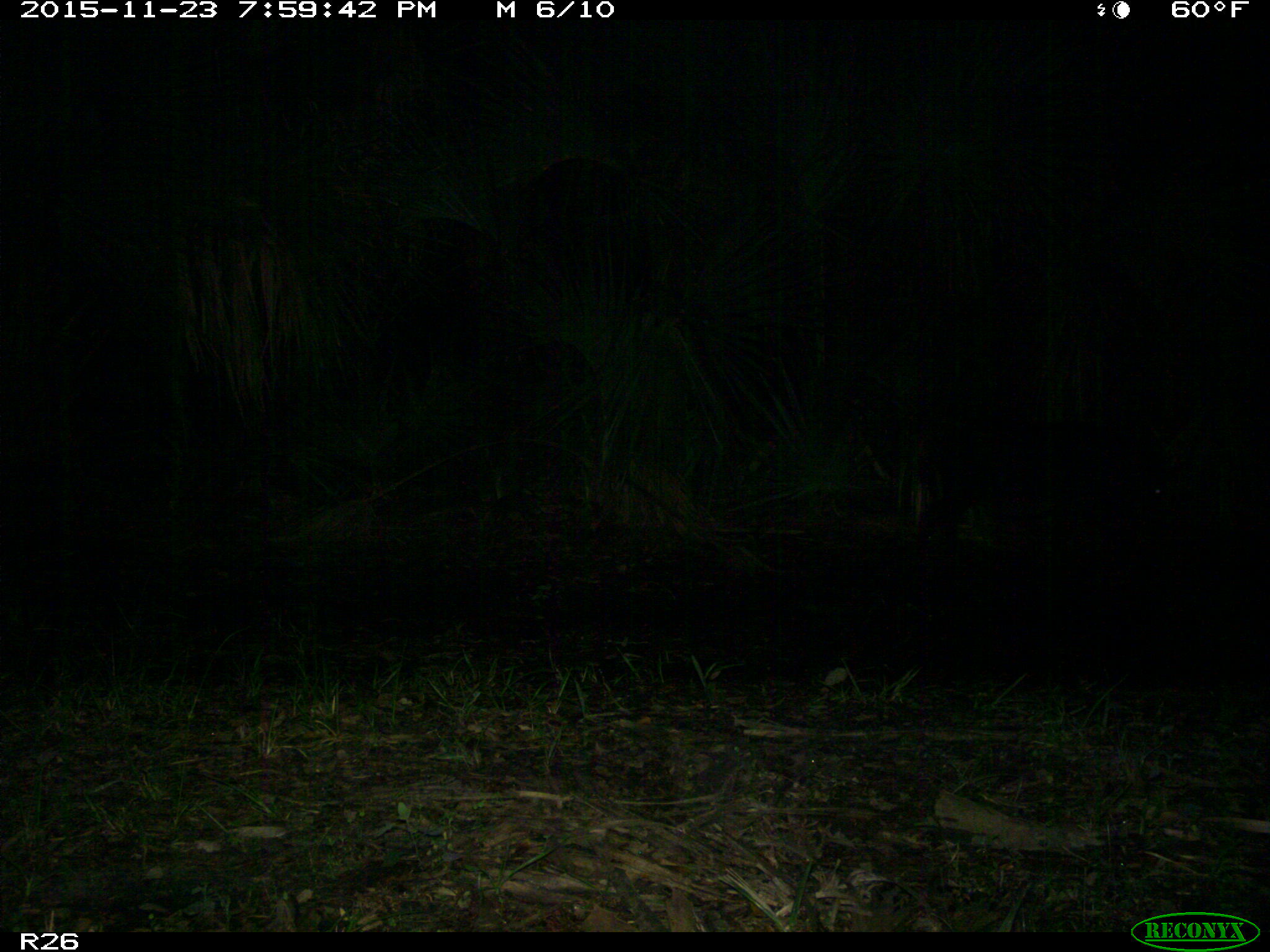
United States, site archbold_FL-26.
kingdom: Animalia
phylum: Chordata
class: Mammalia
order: Artiodactyla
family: Suidae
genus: Sus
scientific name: Sus scrofa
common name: wild boar